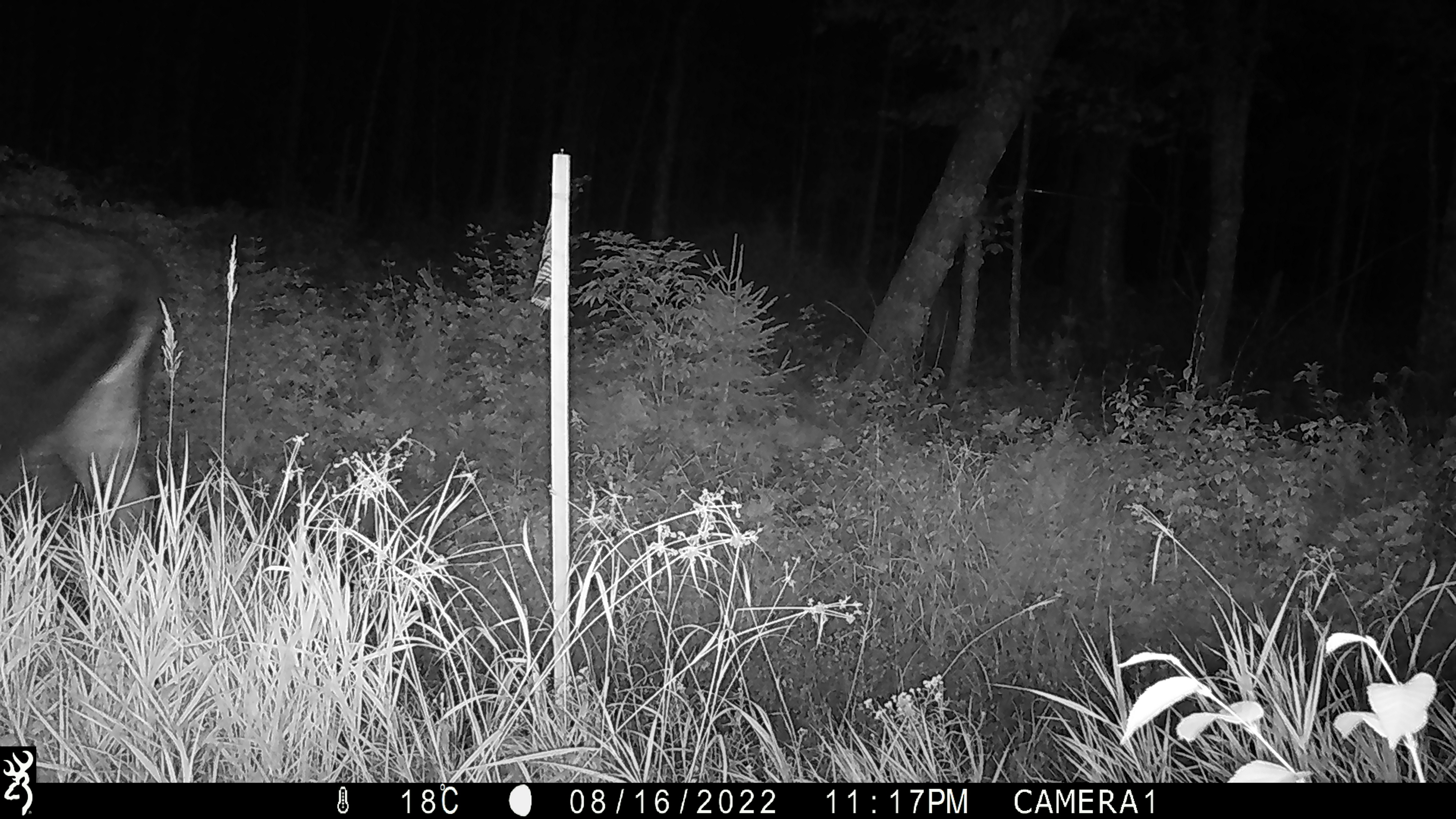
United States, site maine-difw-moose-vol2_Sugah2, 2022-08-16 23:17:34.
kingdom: Animalia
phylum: Chordata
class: Mammalia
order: Artiodactyla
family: Cervidae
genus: Alces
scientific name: Alces alces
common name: moose